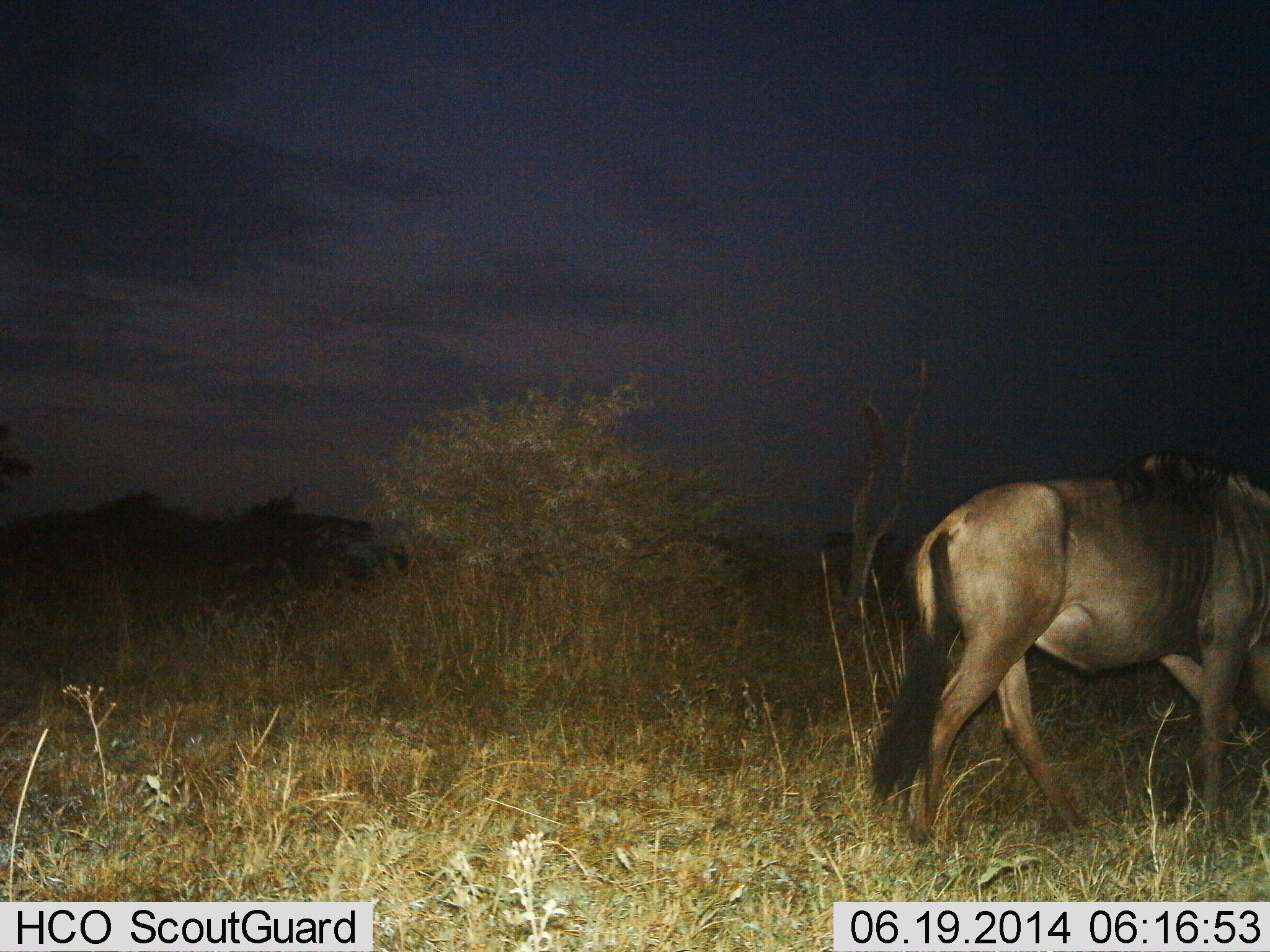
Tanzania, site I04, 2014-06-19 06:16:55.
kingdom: Animalia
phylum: Chordata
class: Mammalia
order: Artiodactyla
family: Bovidae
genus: Connochaetes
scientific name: Connochaetes taurinus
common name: blue wildebeest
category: wildebeest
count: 1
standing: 12%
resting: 0%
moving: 80%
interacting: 0%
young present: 0%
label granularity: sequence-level